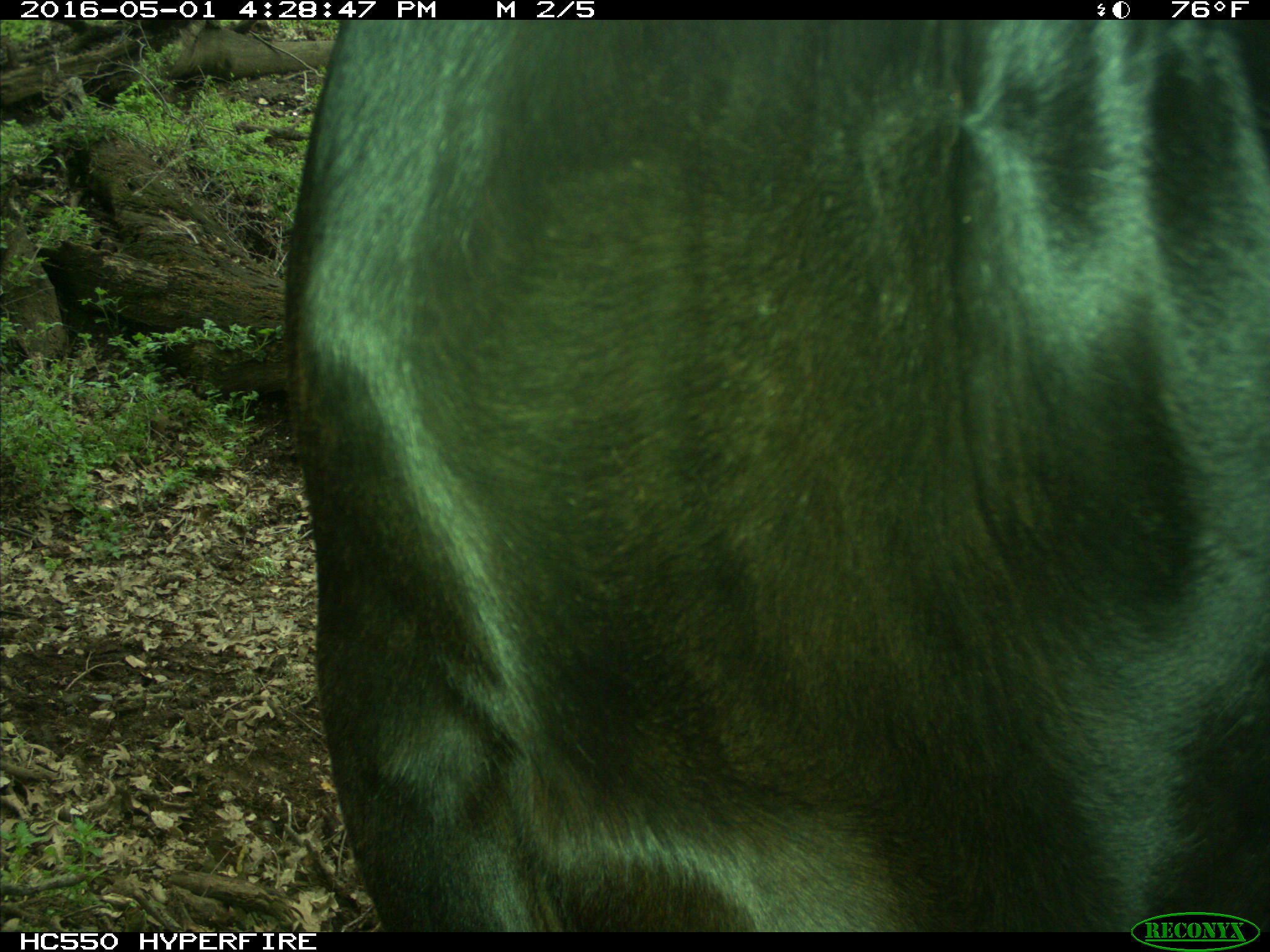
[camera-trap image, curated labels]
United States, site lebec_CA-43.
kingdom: Animalia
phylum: Chordata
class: Mammalia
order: Artiodactyla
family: Bovidae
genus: Bos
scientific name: Bos taurus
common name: domestic cow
Bos taurus (domestic cow).